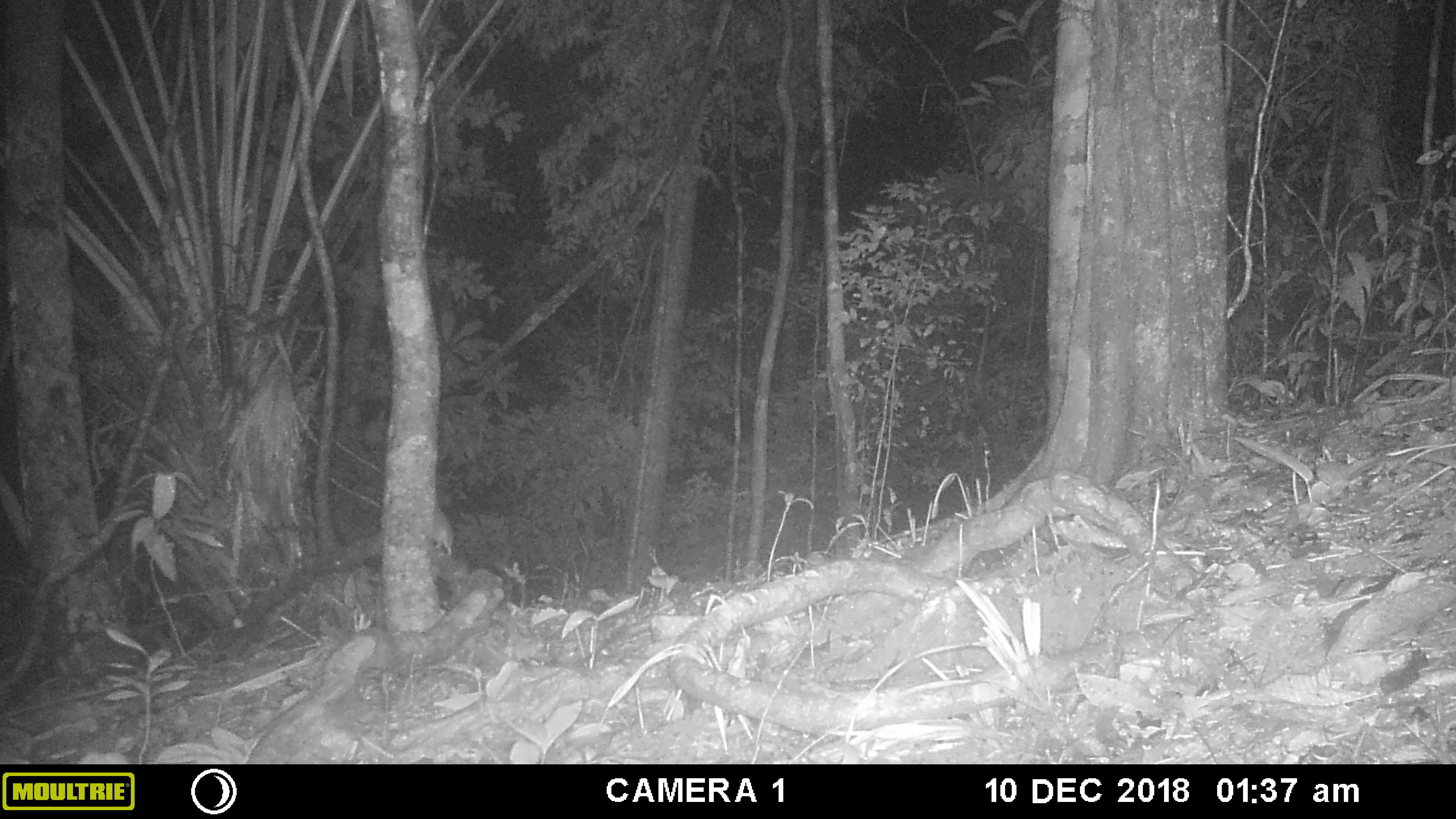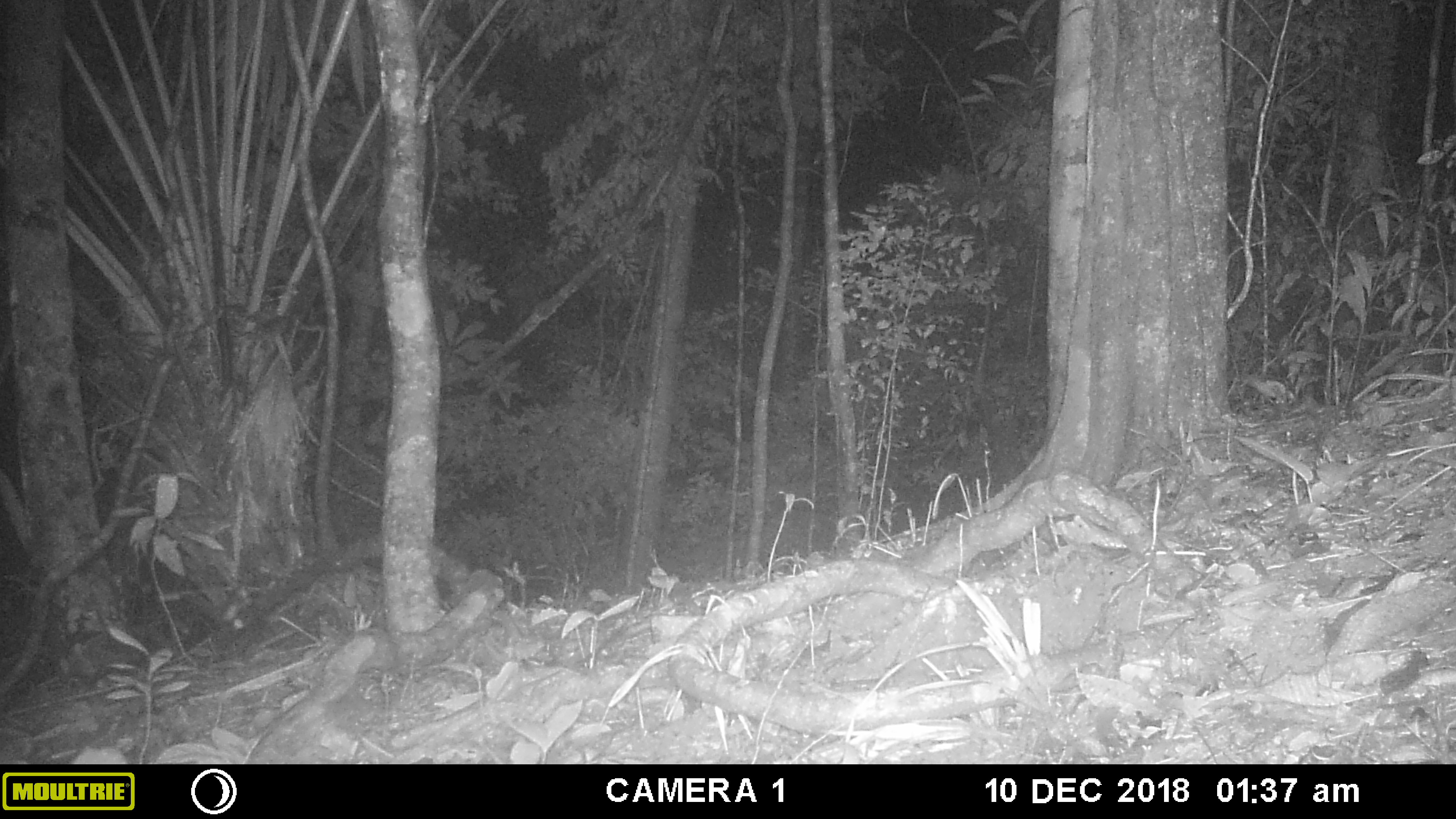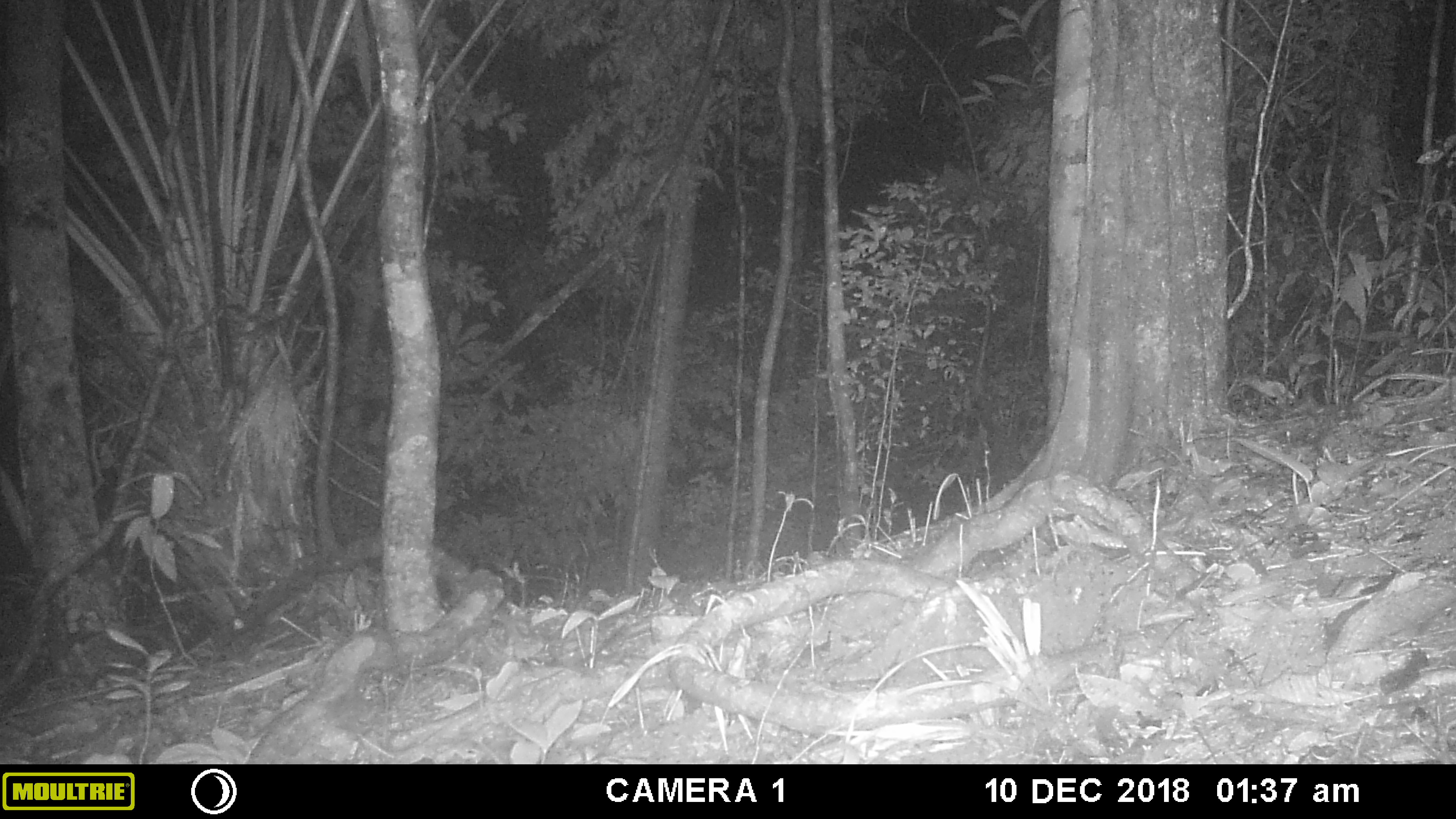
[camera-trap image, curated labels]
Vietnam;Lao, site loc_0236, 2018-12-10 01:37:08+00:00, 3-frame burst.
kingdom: Animalia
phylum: Chordata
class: Mammalia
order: Rodentia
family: Muridae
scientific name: Muridae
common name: old-world mice and rats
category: unidentified murid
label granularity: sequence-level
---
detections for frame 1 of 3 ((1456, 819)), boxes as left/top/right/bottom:
unidentified murid: 432/504/454/556